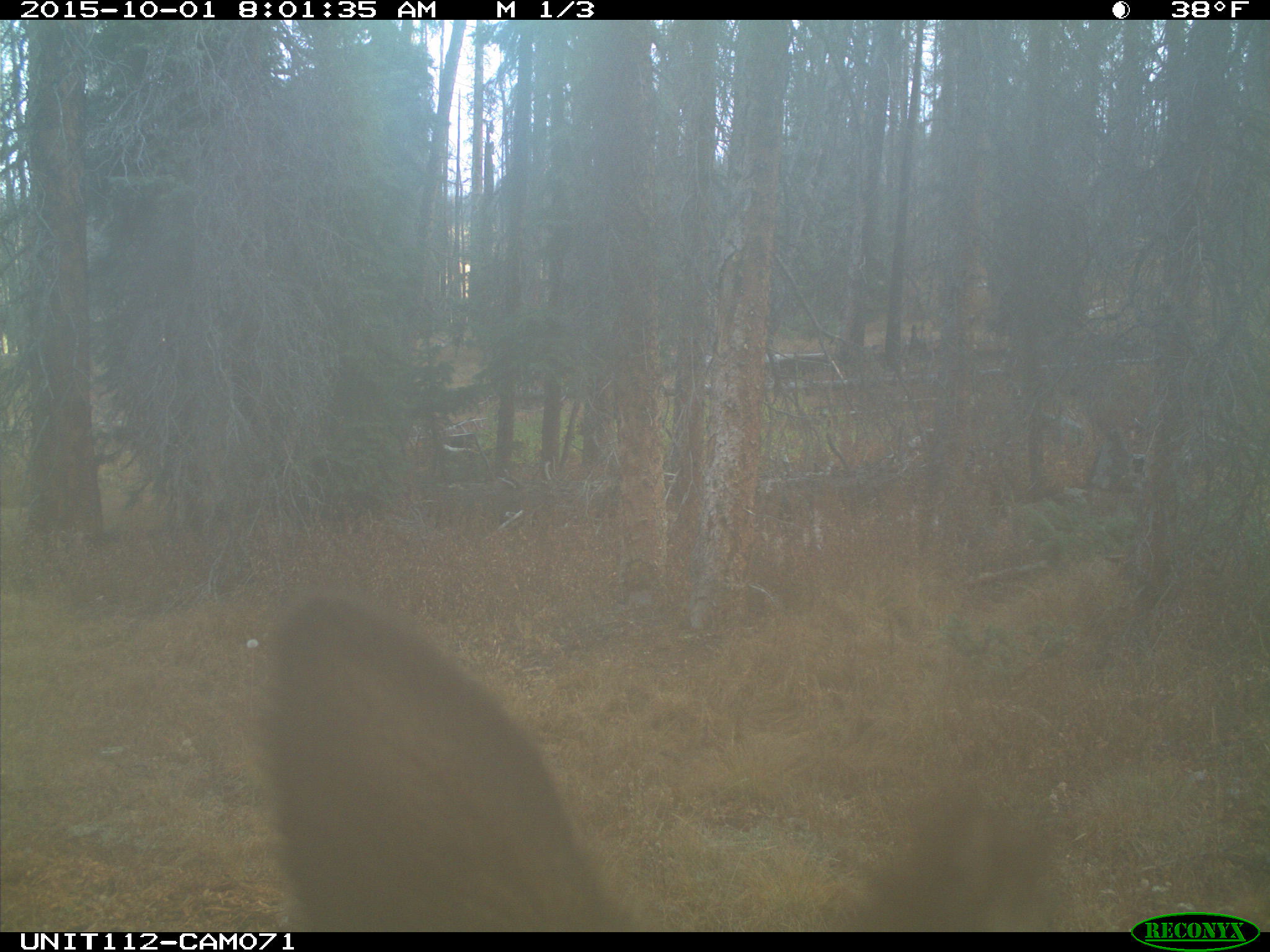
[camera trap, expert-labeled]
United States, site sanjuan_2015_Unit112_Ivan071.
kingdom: Animalia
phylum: Chordata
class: Mammalia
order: Artiodactyla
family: Cervidae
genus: Cervus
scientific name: Cervus elaphus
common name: red deer